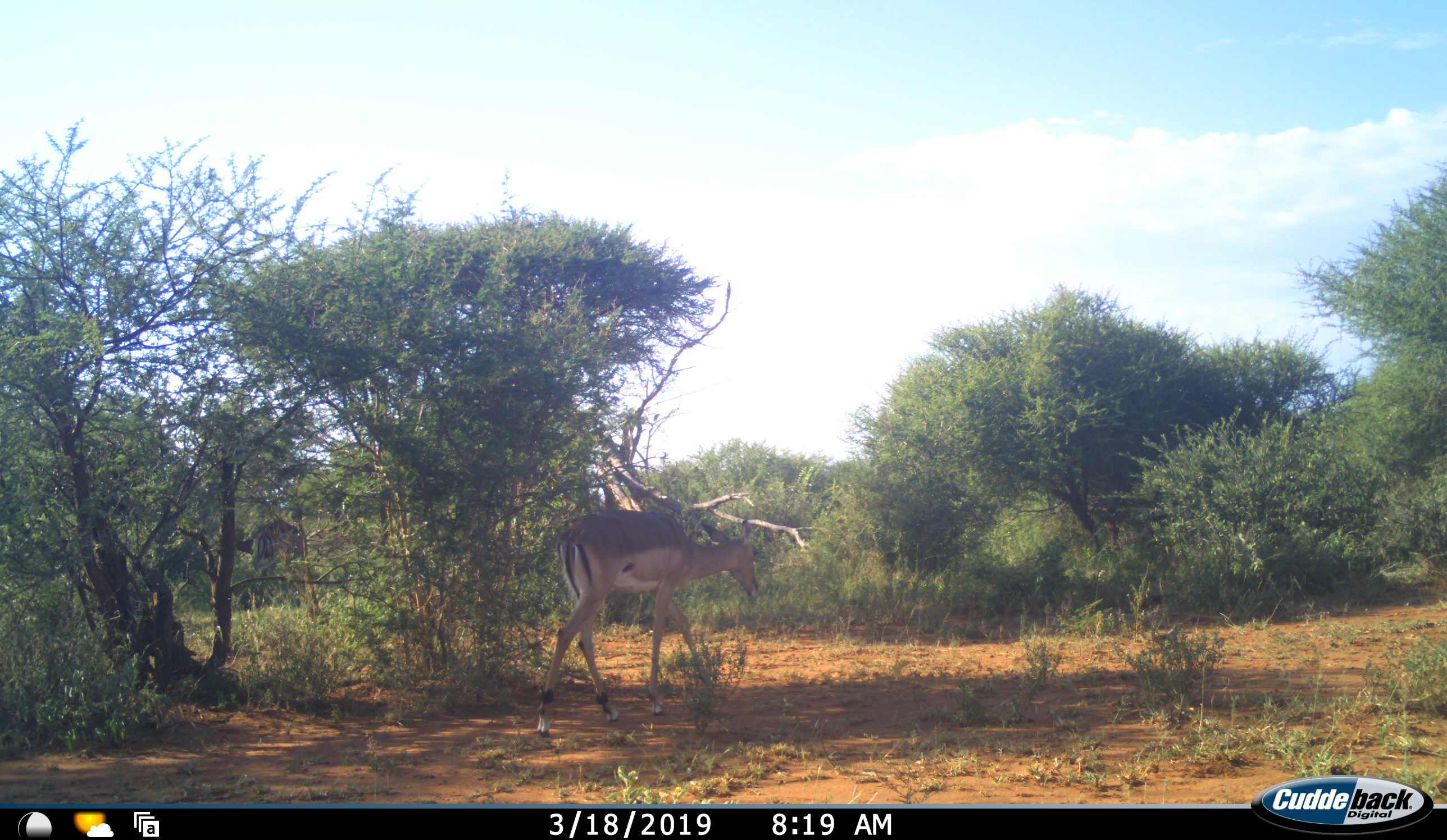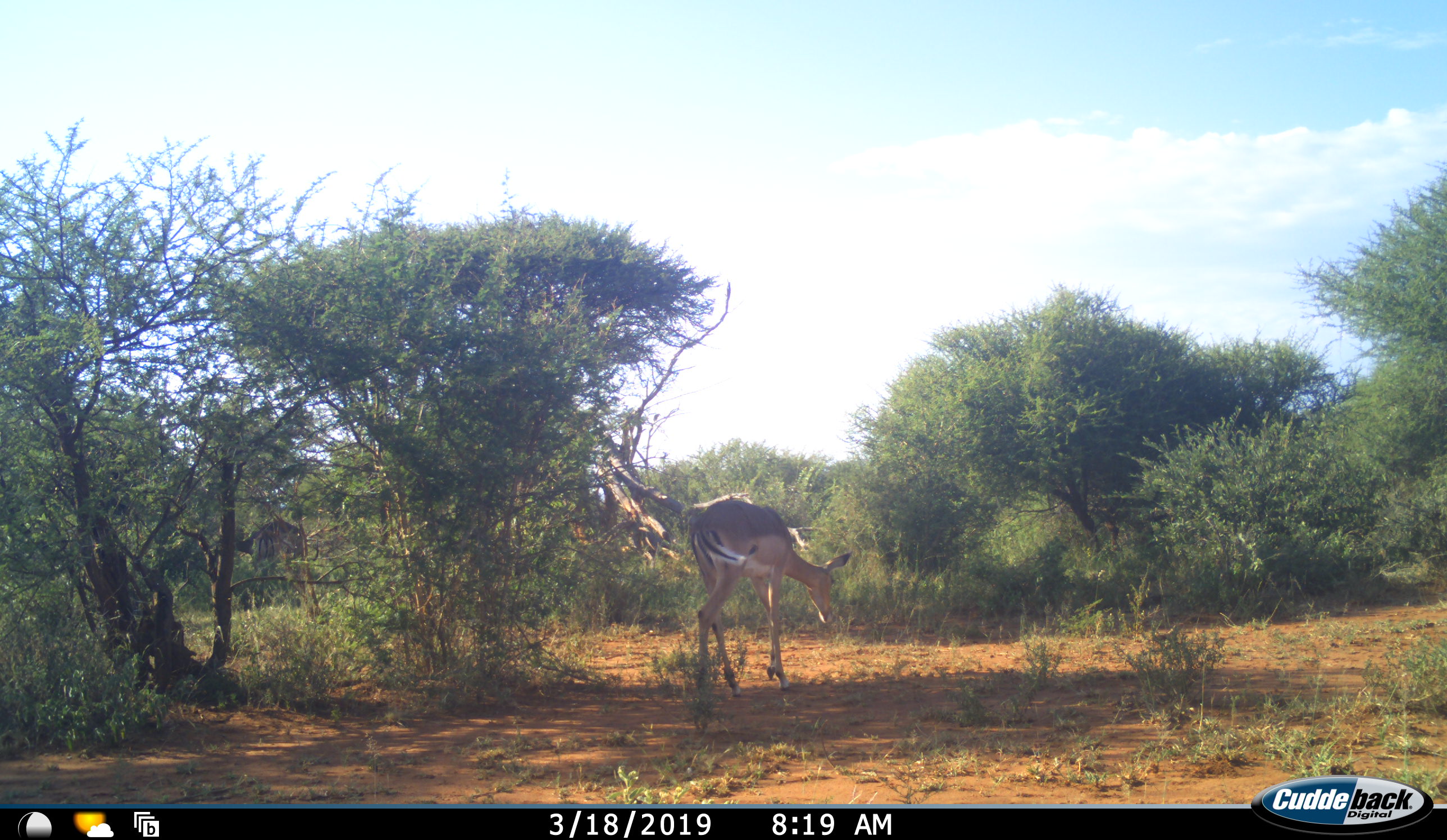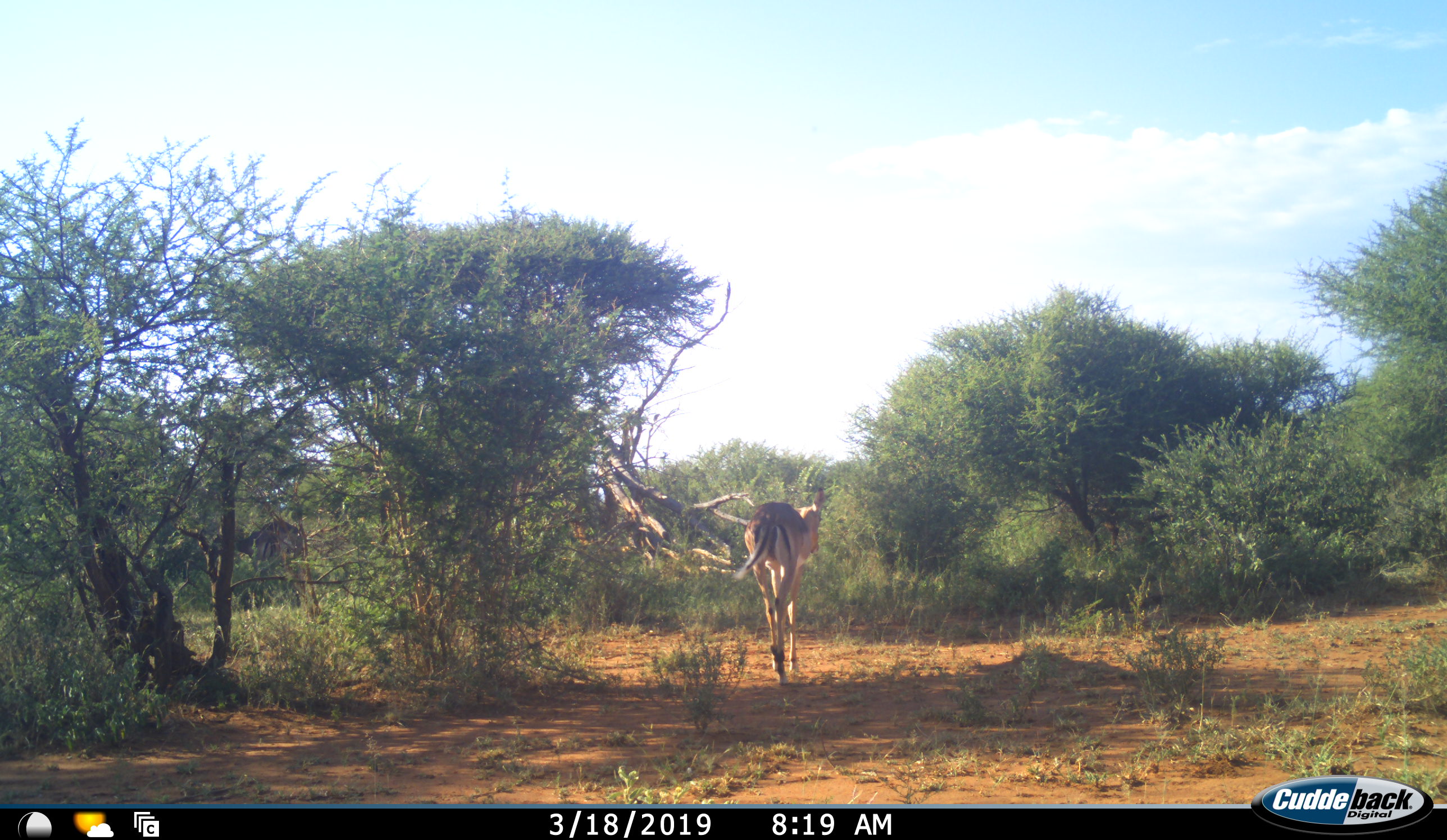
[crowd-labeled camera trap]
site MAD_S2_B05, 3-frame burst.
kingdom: Animalia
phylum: Chordata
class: Mammalia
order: Artiodactyla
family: Bovidae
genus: Aepyceros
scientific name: Aepyceros melampus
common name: impala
Impala (Aepyceros melampus), count 1. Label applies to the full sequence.